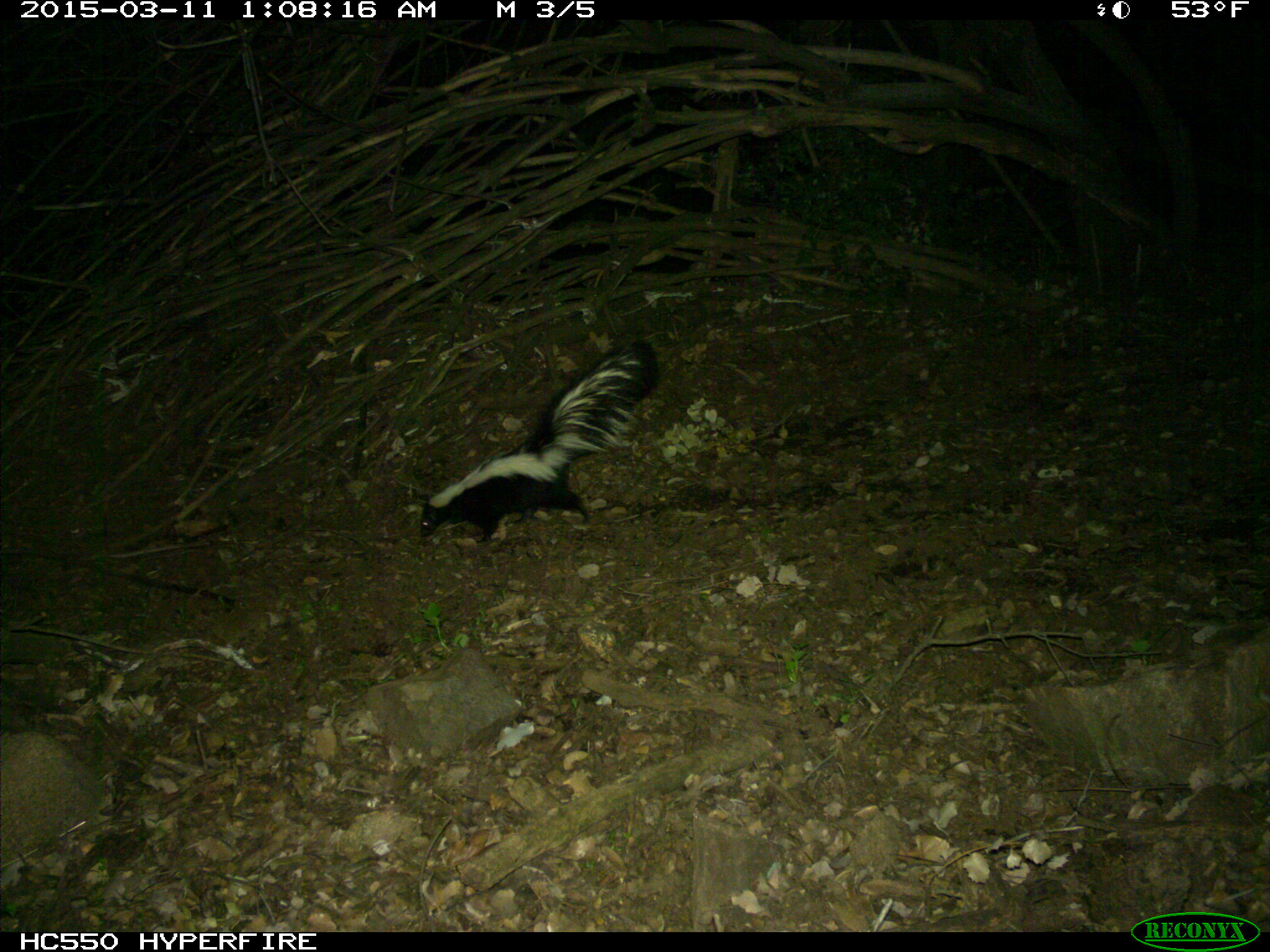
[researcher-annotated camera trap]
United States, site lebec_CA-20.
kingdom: Animalia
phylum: Chordata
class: Mammalia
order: Carnivora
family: Mephitidae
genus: Mephitis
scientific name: Mephitis mephitis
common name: striped skunk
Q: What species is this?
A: Mephitis mephitis (striped skunk).